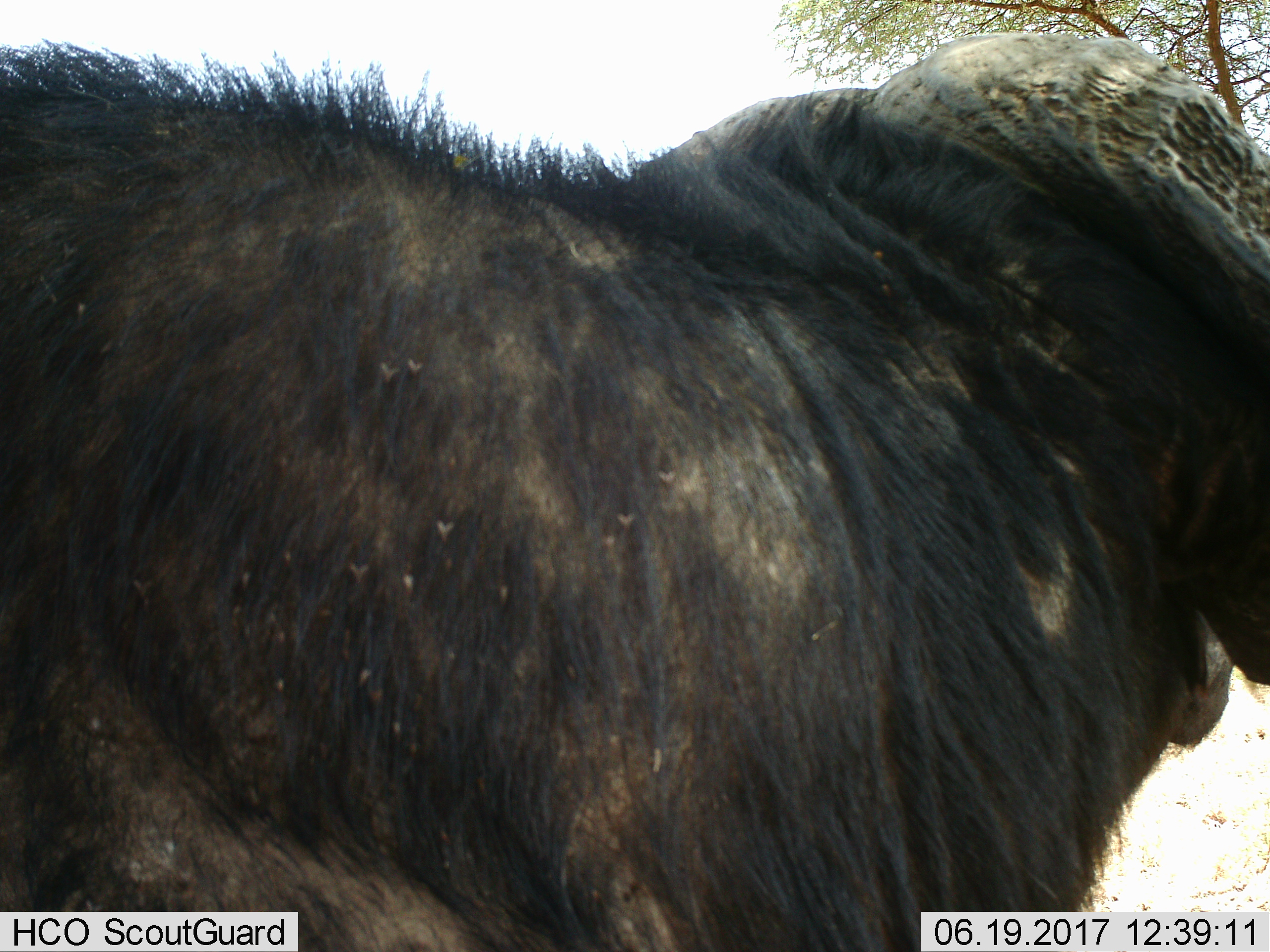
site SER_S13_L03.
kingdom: Animalia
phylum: Chordata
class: Mammalia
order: Artiodactyla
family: Bovidae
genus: Connochaetes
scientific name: Connochaetes taurinus taurinus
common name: blue wildebeest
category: wildebeestblue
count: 1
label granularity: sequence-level